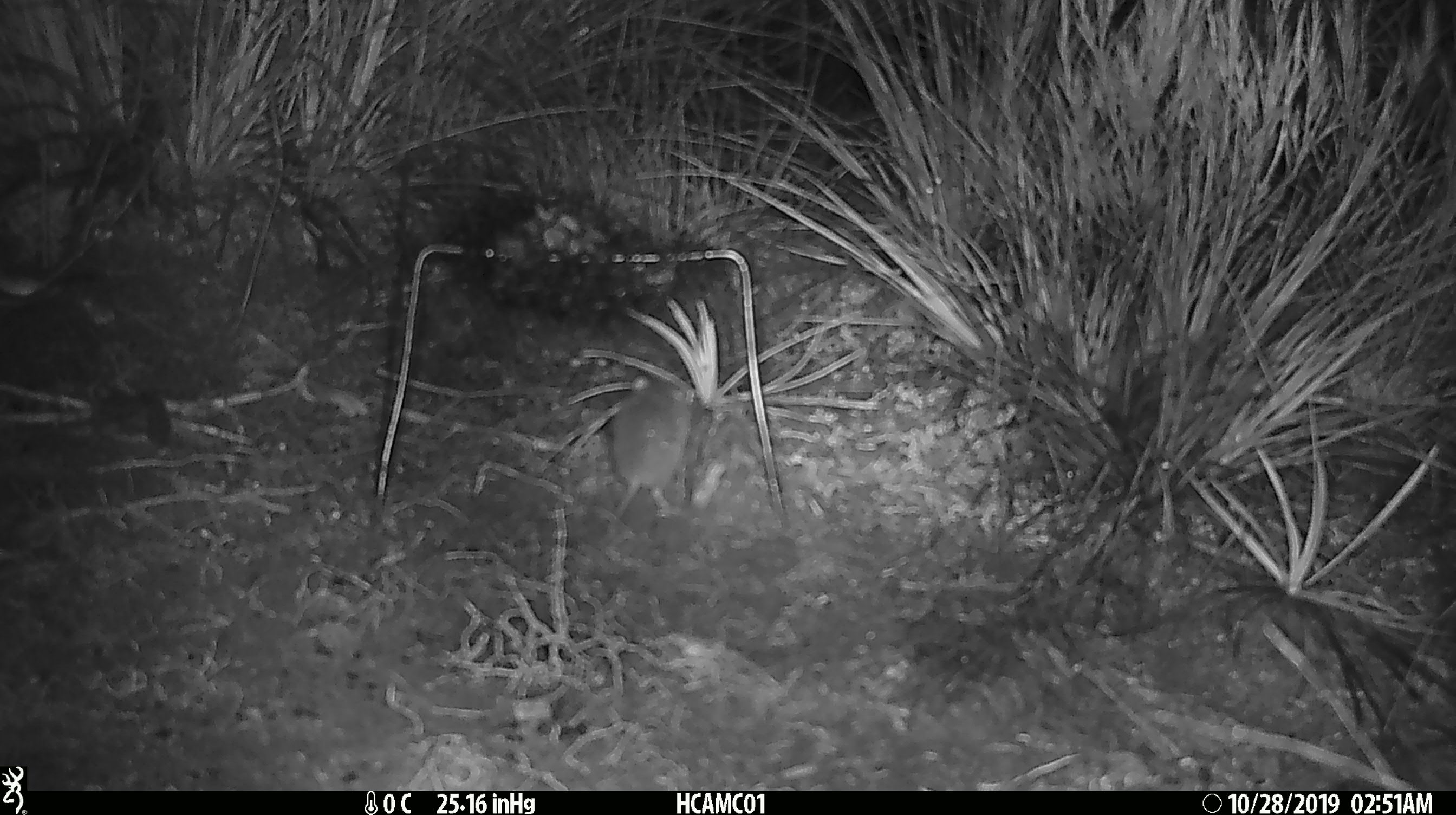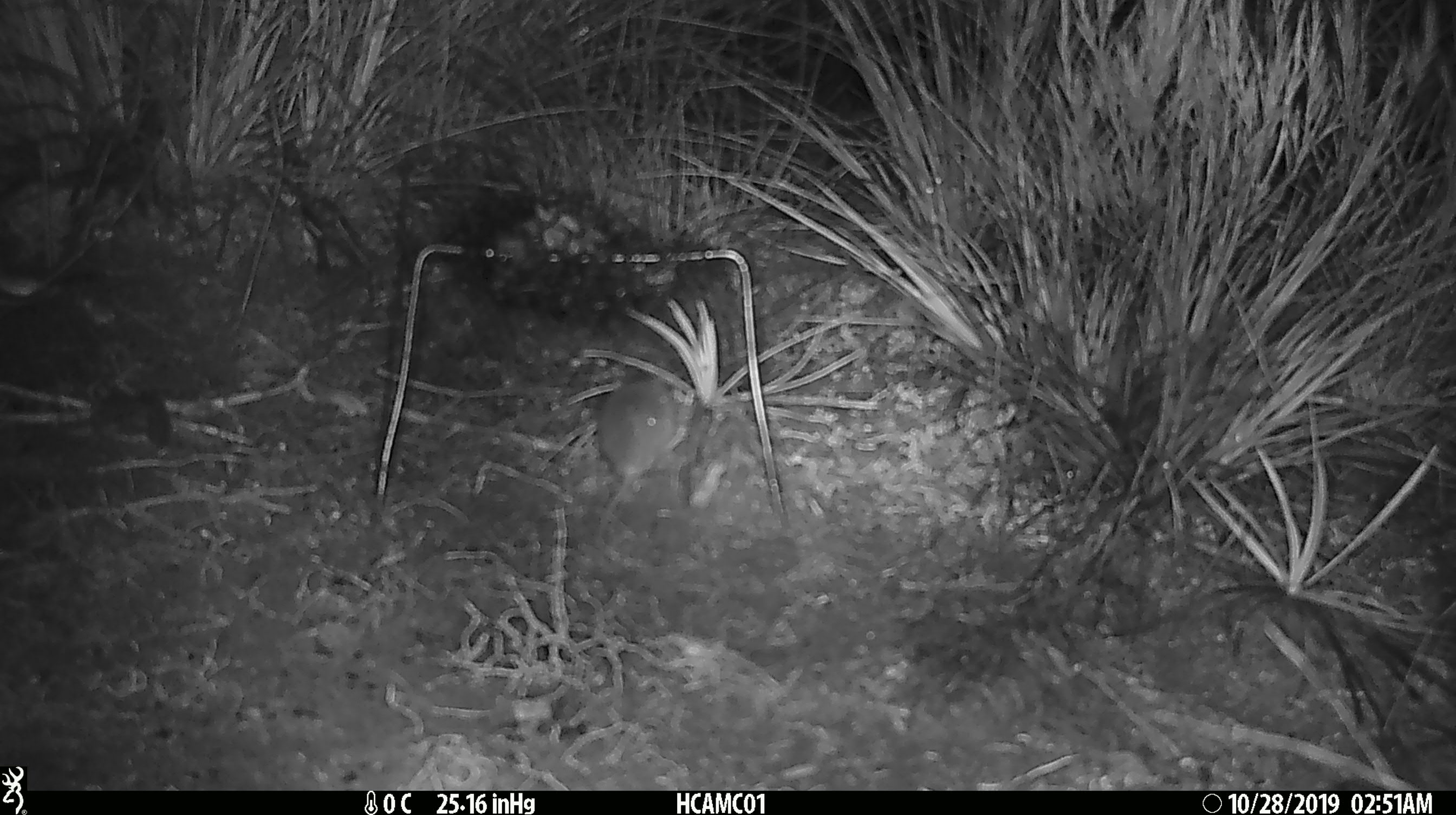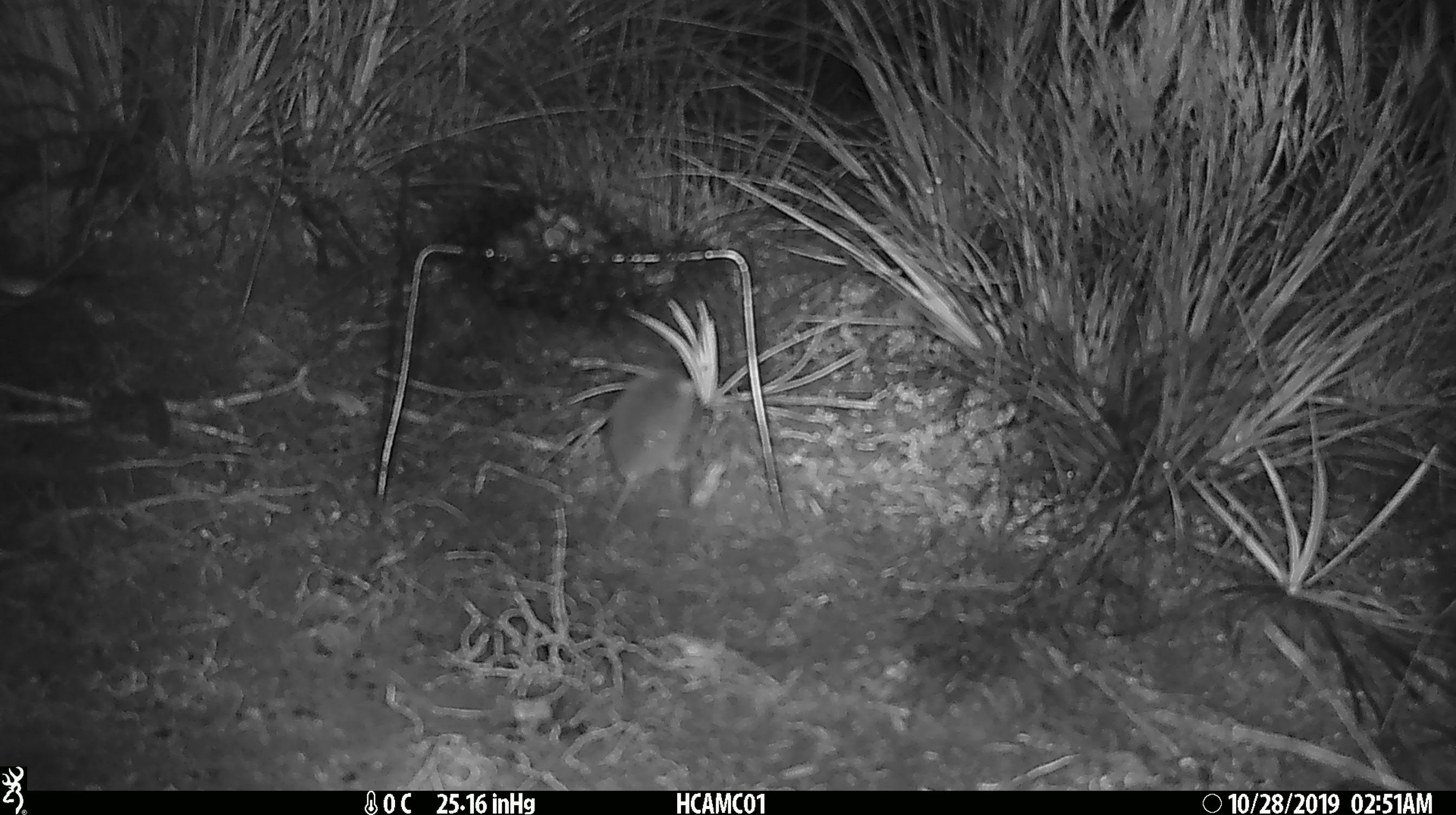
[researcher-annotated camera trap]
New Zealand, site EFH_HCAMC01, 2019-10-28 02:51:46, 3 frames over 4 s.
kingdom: Animalia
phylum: Chordata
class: Mammalia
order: Rodentia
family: Muridae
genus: Mus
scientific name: Mus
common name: mouse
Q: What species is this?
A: Mouse (Mus).